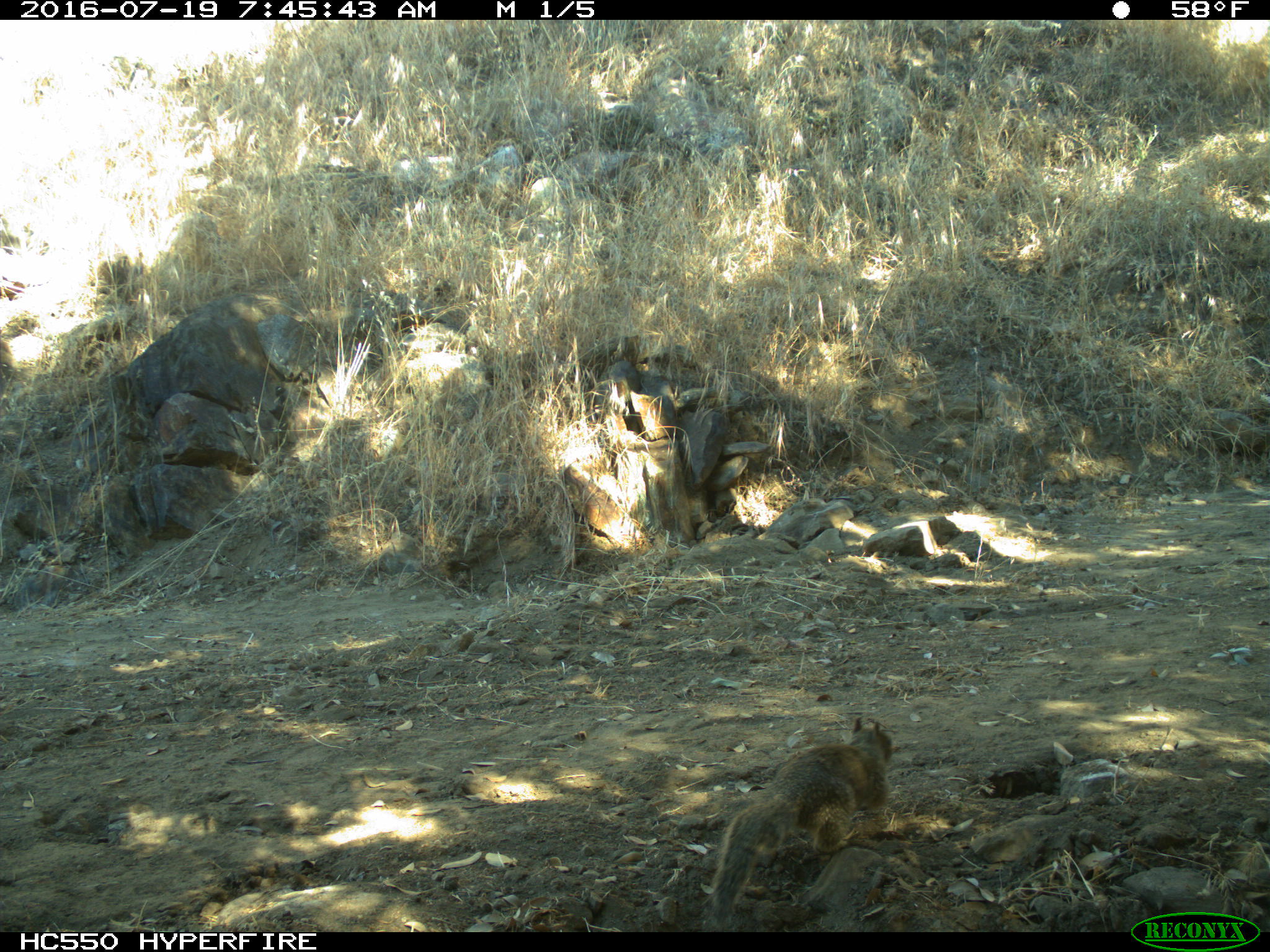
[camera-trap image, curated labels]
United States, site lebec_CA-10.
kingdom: Animalia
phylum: Chordata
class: Mammalia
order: Rodentia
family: Sciuridae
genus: Otospermophilus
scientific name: Otospermophilus beecheyi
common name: california ground squirrel